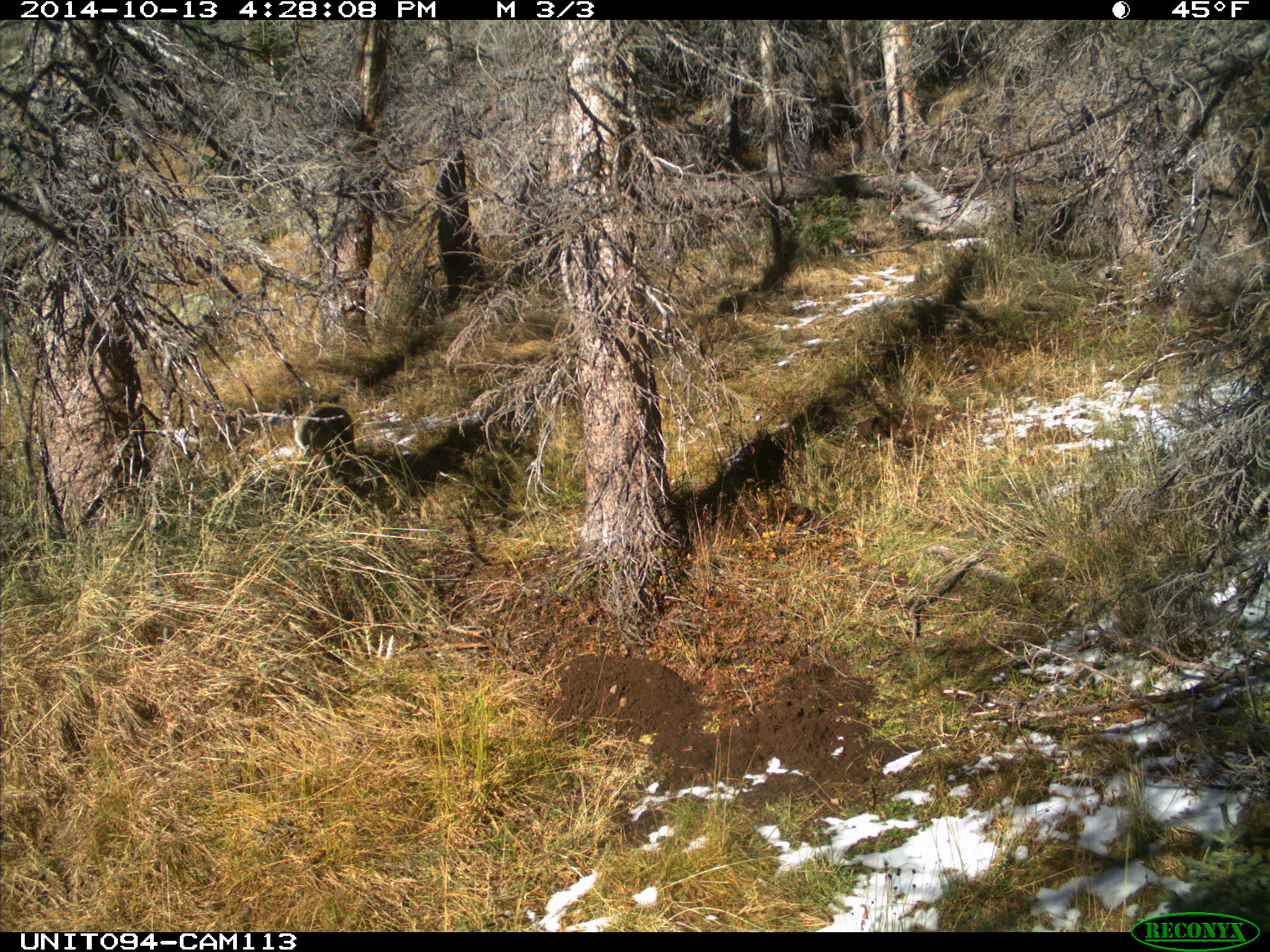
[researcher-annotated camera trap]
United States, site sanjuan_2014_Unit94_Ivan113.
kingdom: Animalia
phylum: Chordata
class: Mammalia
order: Carnivora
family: Canidae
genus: Canis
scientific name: Canis latrans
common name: coyote